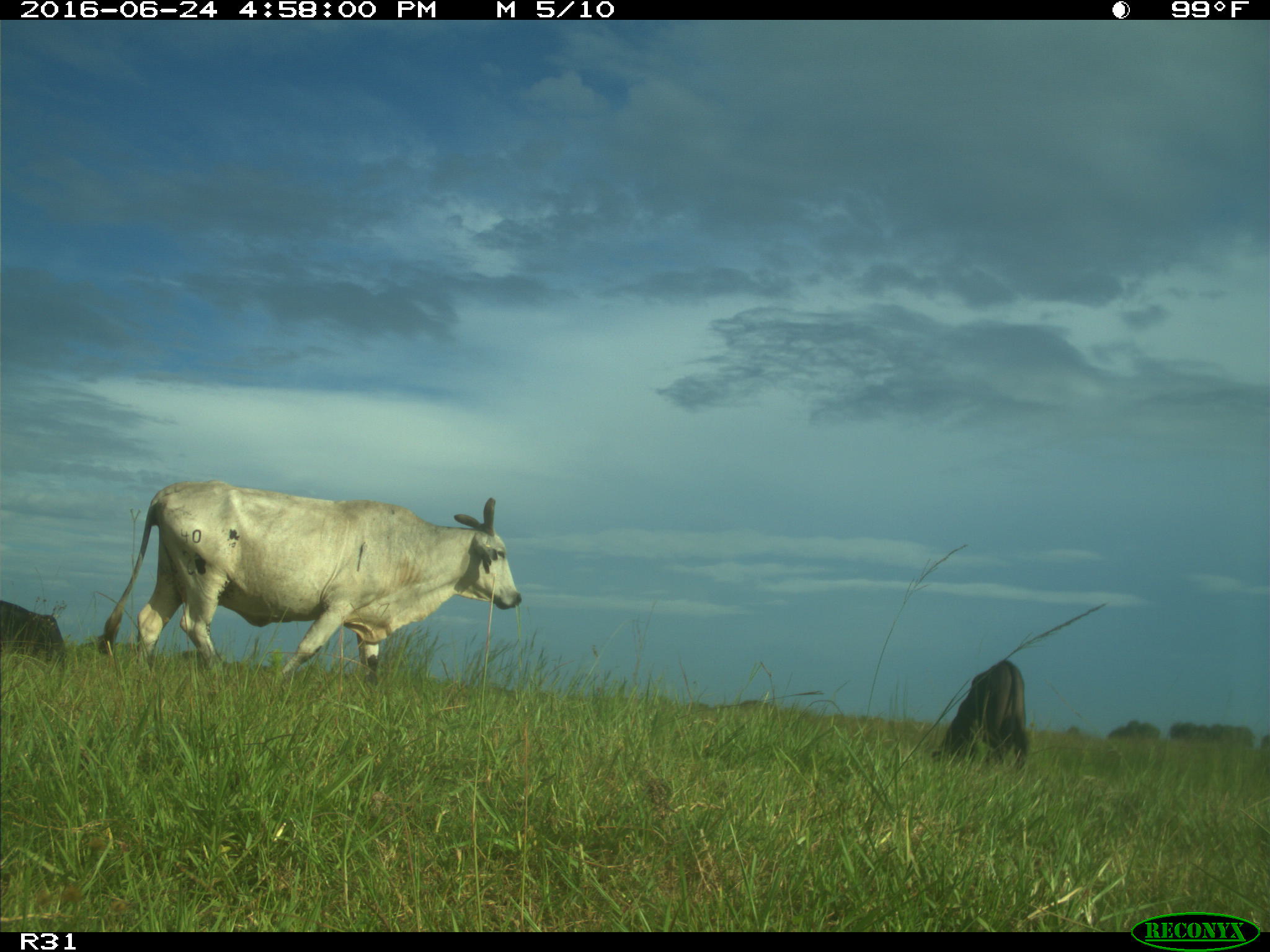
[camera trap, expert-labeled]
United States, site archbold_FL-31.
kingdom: Animalia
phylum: Chordata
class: Mammalia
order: Artiodactyla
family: Bovidae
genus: Bos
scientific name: Bos taurus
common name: domestic cow